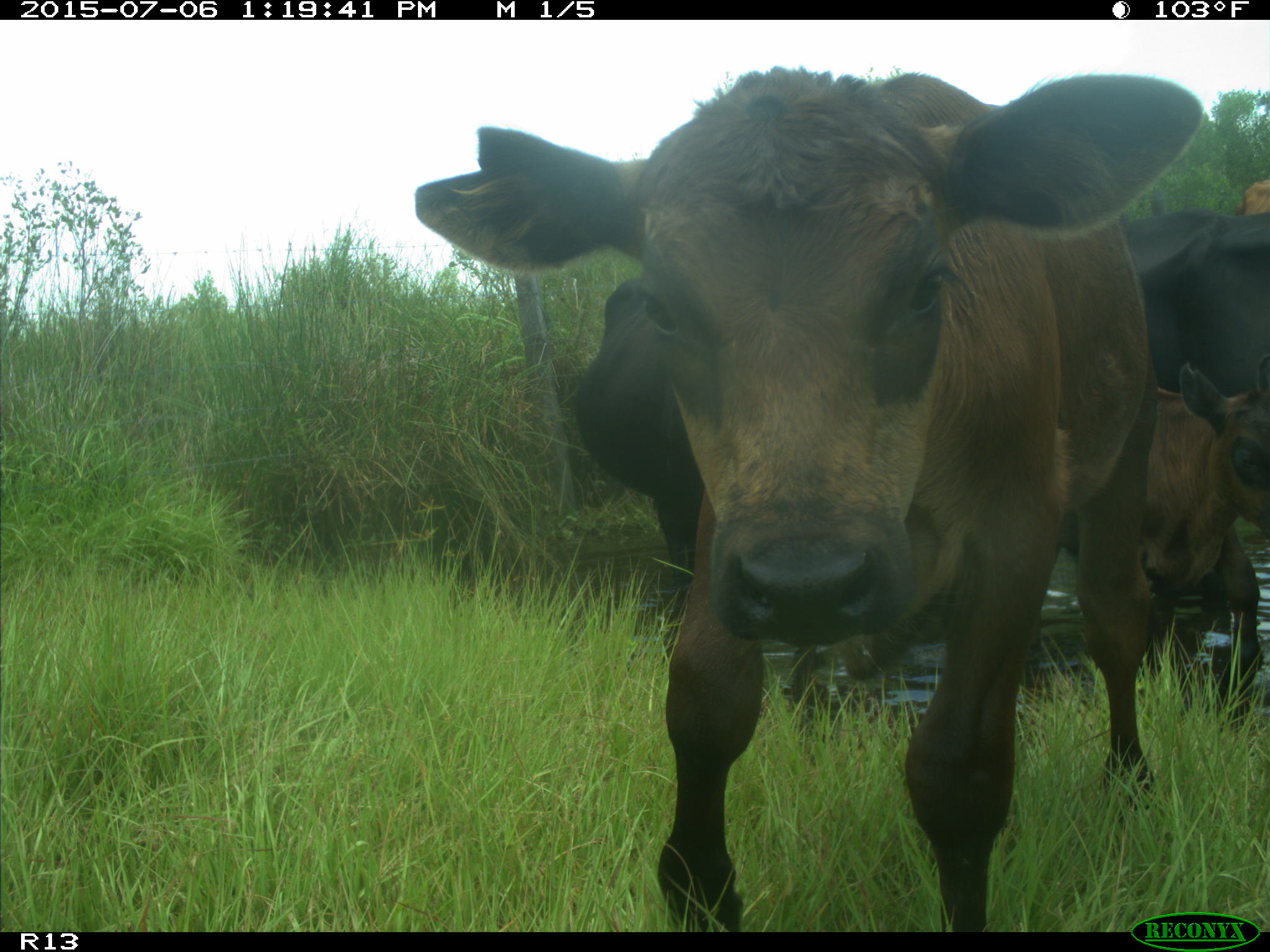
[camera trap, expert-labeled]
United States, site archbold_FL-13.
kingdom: Animalia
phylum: Chordata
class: Mammalia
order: Artiodactyla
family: Bovidae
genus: Bos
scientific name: Bos taurus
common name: domestic cow